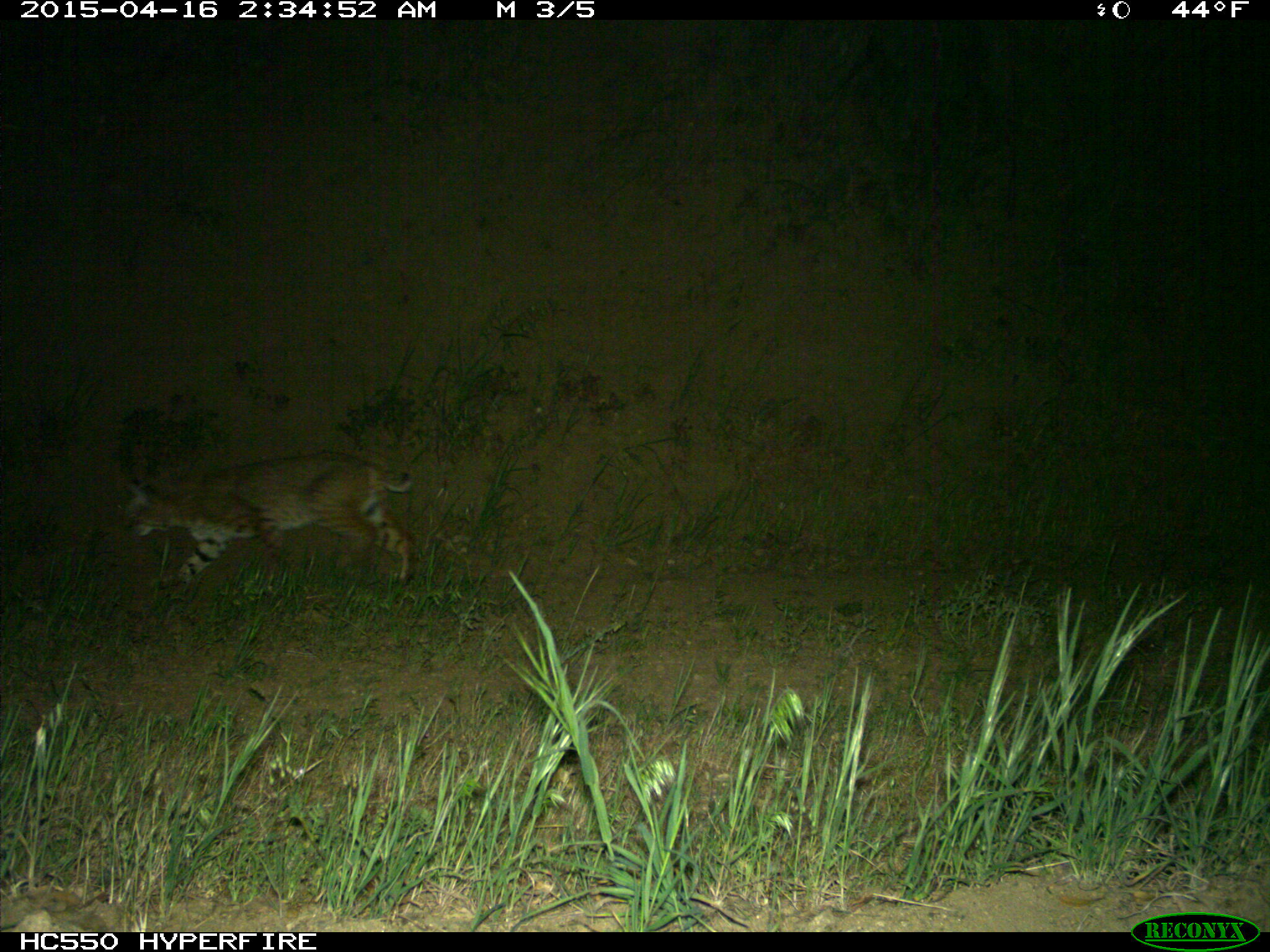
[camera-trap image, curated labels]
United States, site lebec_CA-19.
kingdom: Animalia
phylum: Chordata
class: Mammalia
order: Carnivora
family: Felidae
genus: Lynx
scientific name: Lynx rufus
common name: bobcat